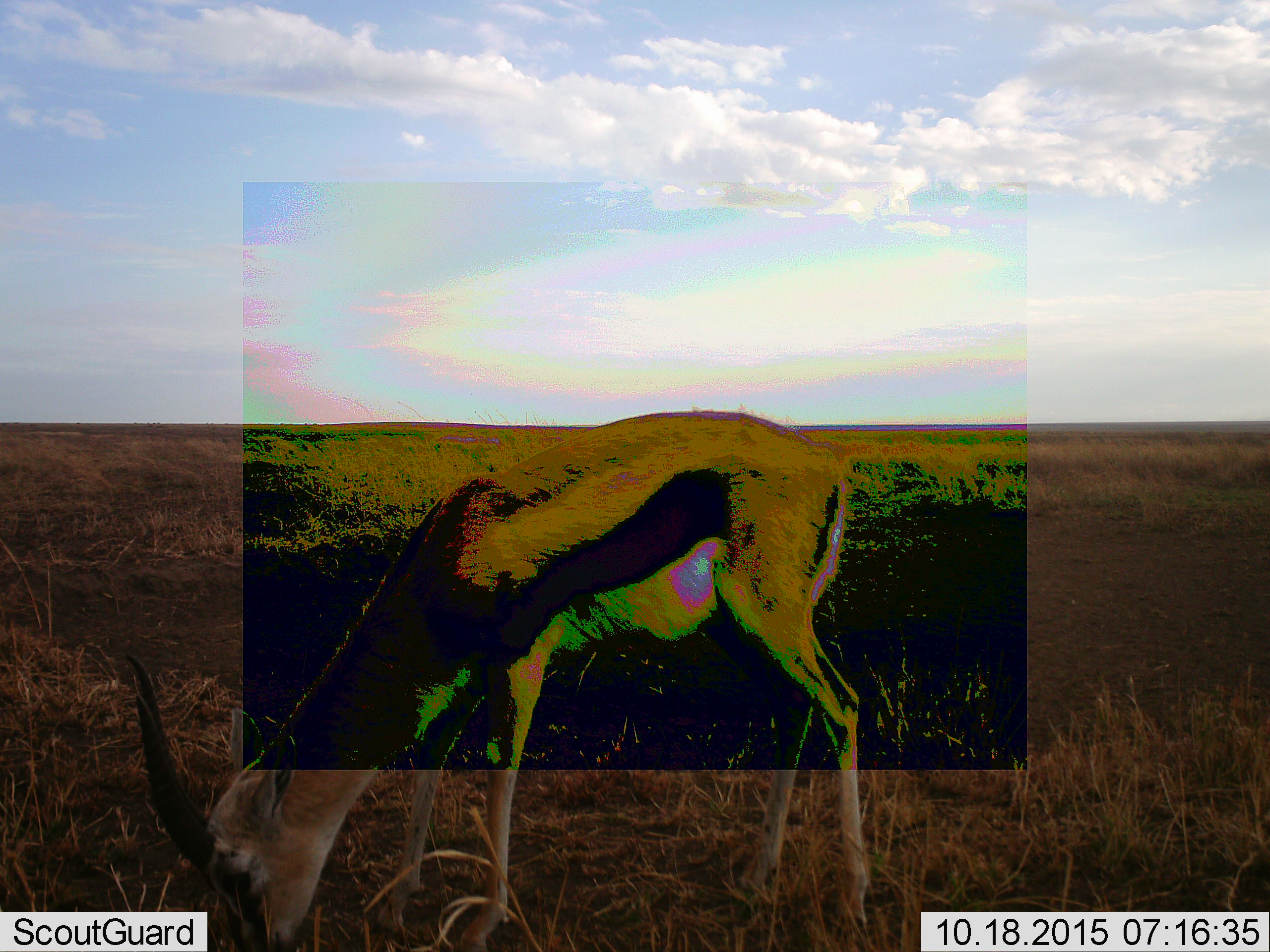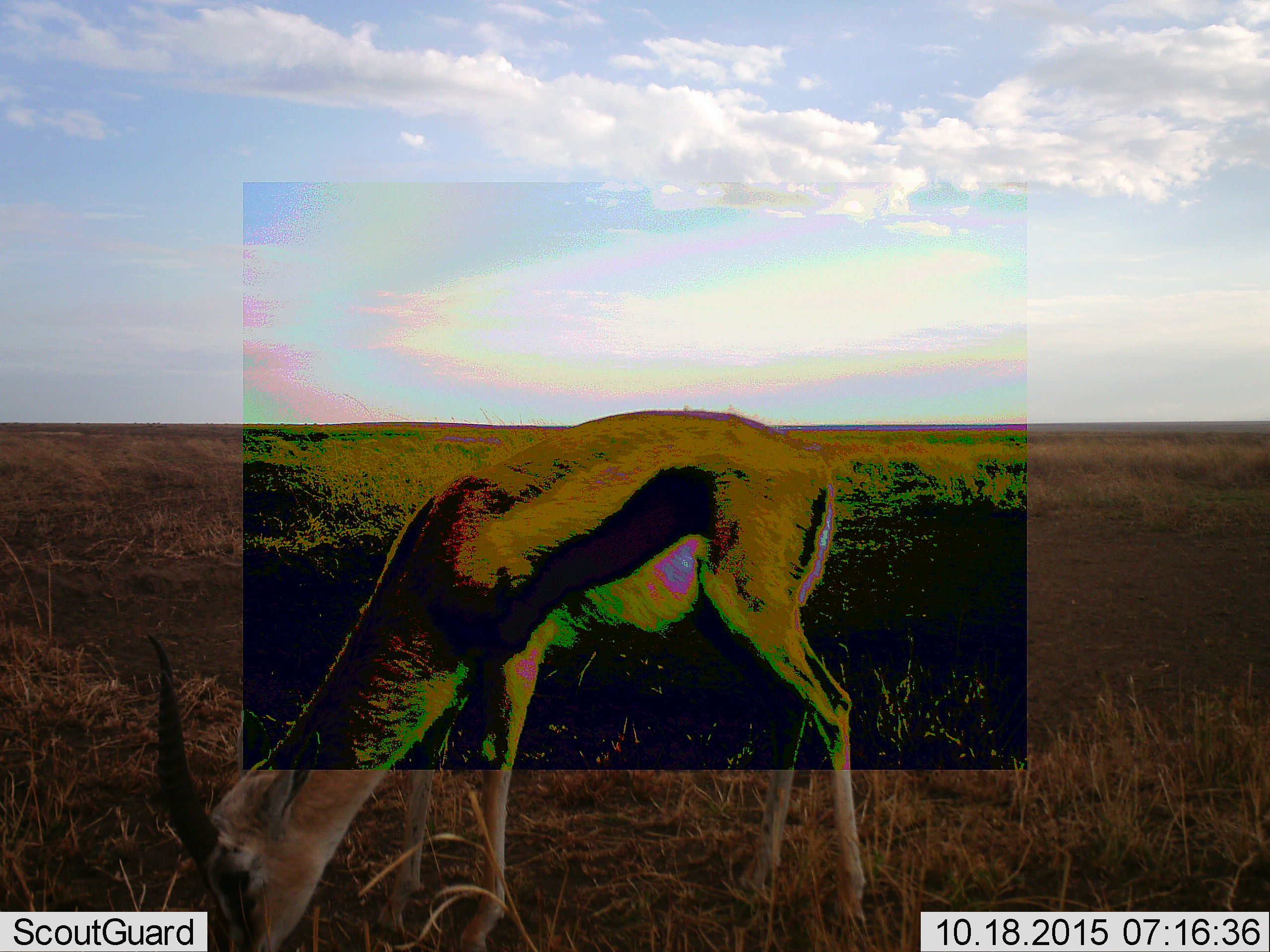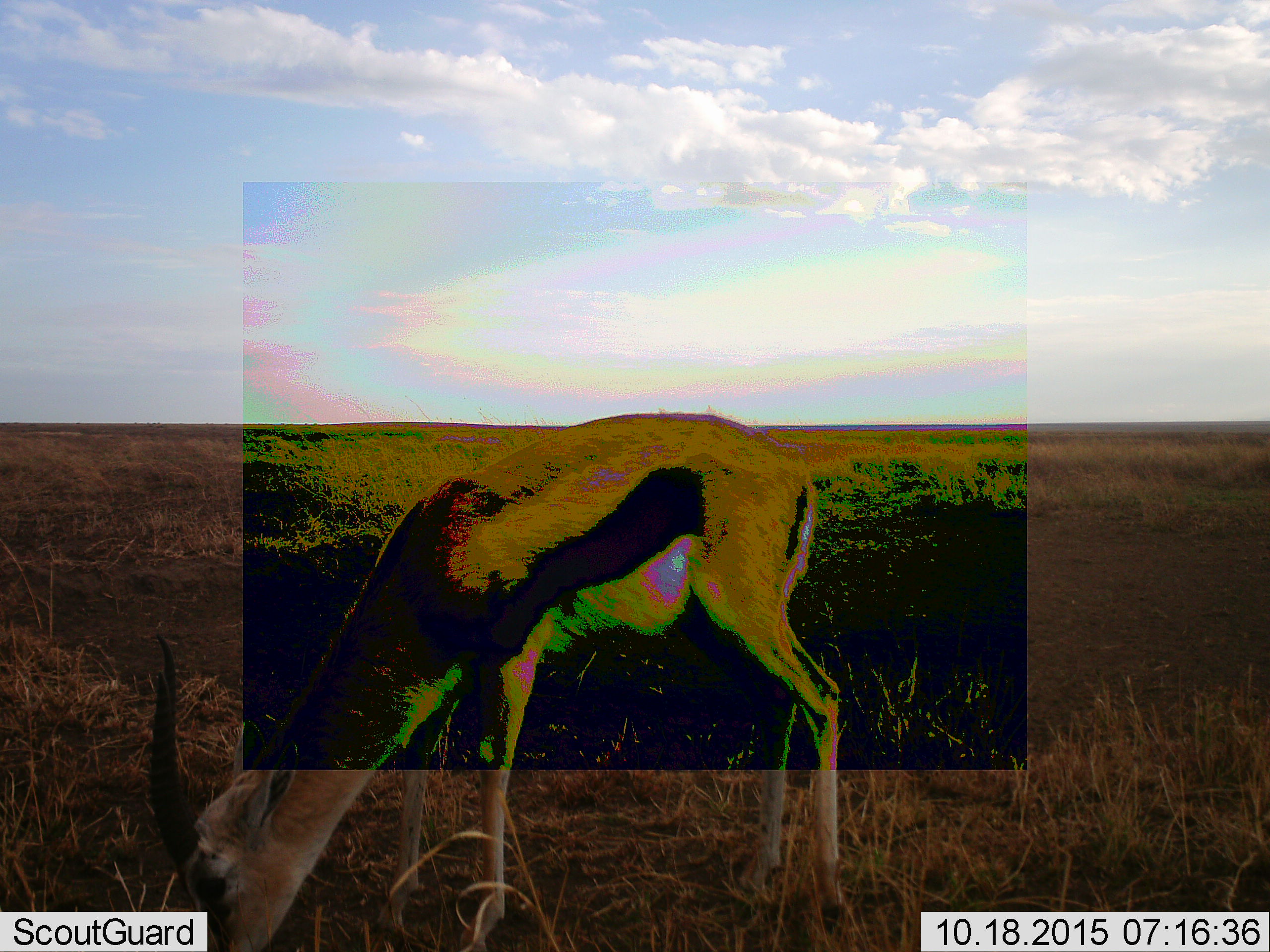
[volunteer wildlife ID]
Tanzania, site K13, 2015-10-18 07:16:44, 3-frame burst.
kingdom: Animalia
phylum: Chordata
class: Mammalia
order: Artiodactyla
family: Bovidae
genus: Eudorcas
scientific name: Eudorcas thomsonii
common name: thomson's gazelle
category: gazellethomsons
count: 1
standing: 11%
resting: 0%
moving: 0%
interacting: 0%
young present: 0%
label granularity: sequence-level